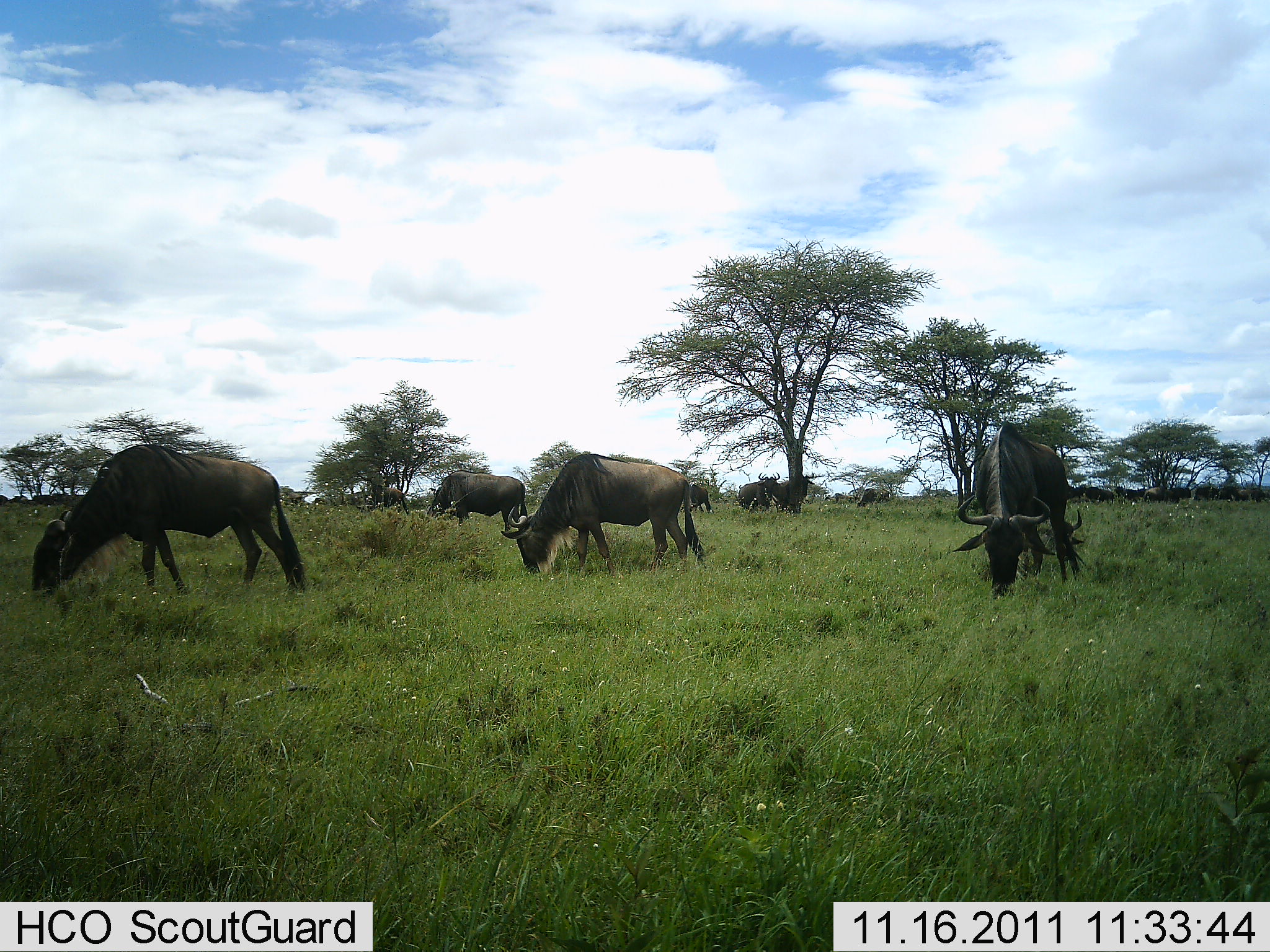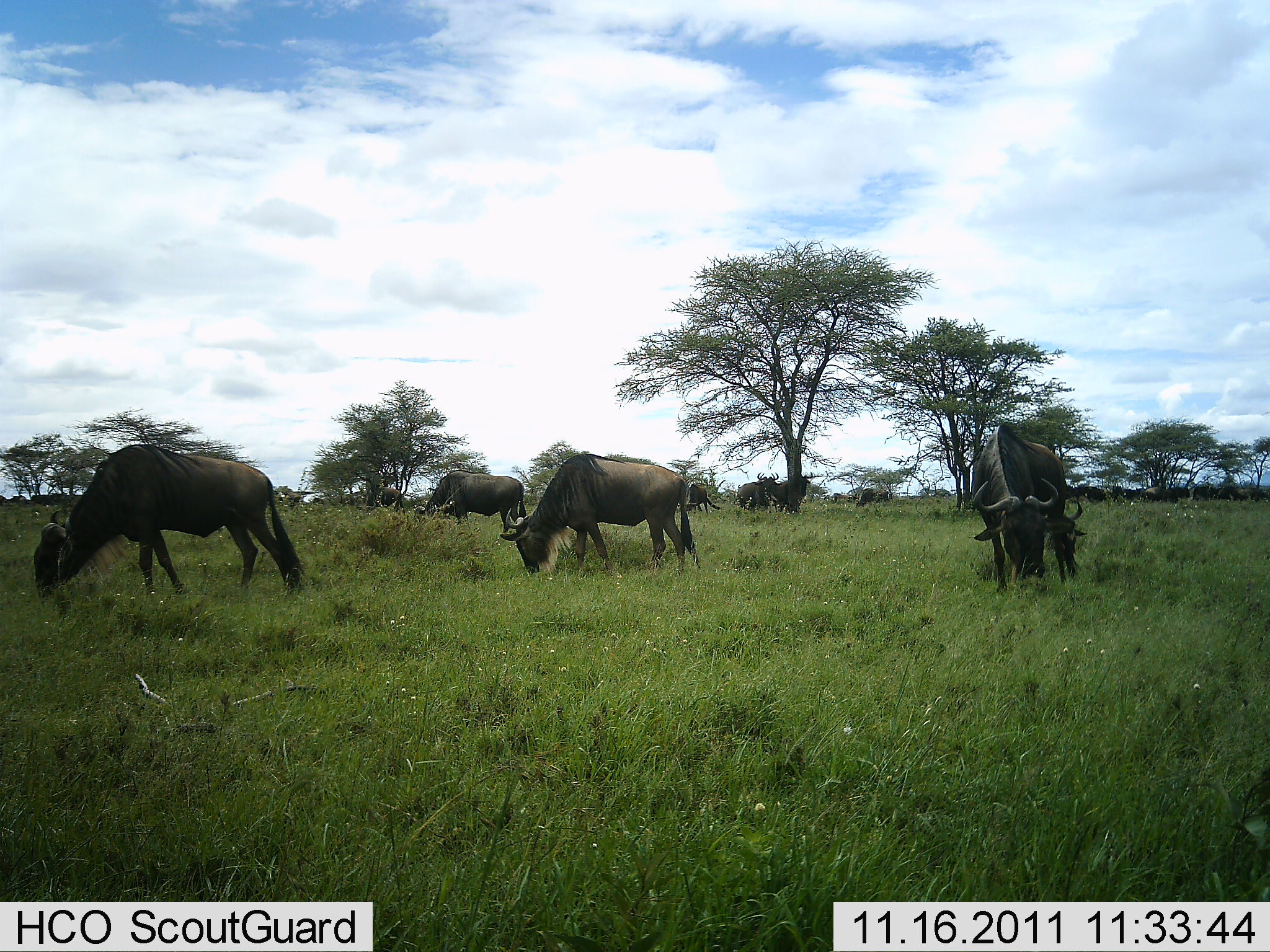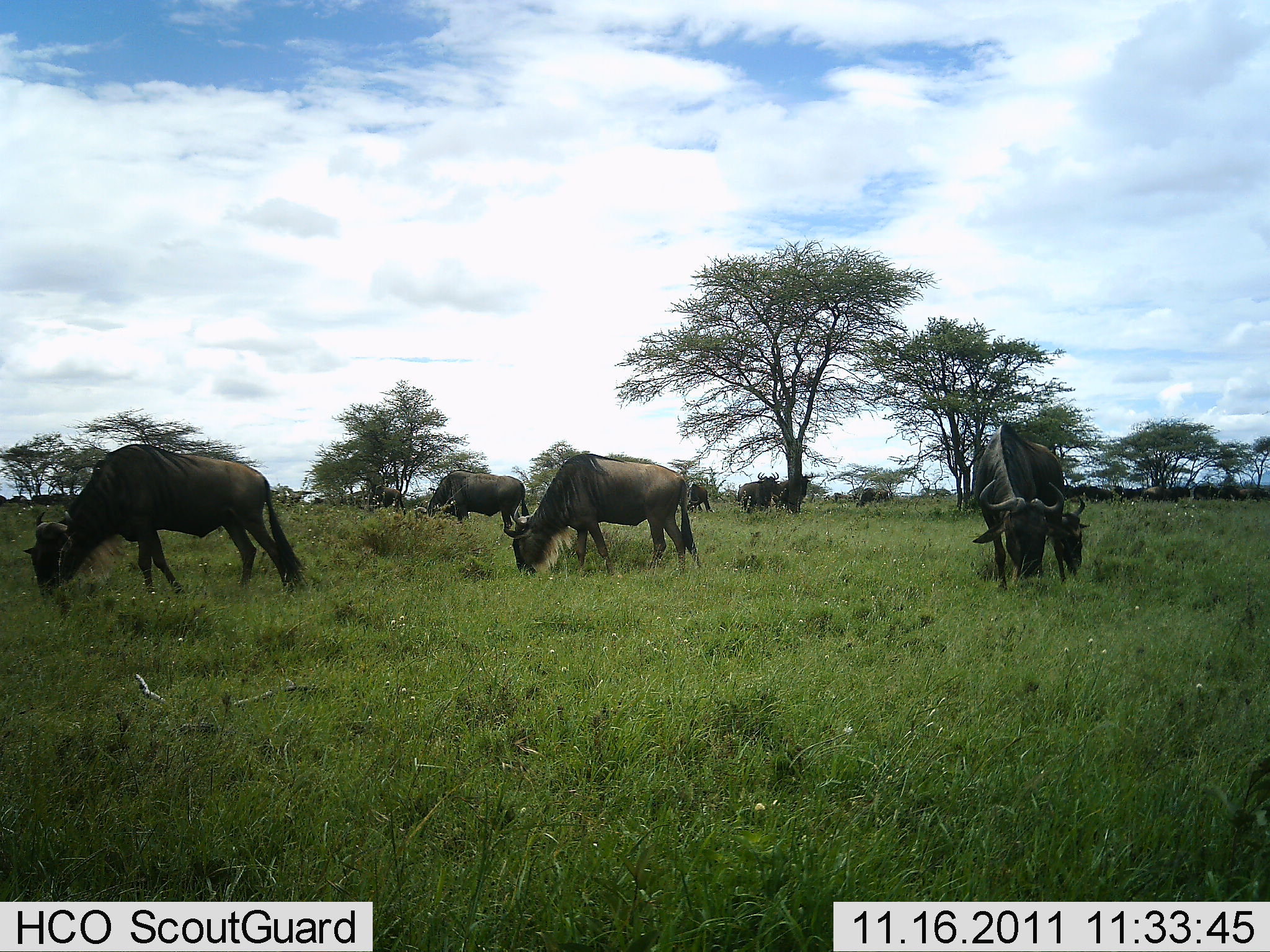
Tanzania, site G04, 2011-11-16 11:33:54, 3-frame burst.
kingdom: Animalia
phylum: Chordata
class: Mammalia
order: Artiodactyla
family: Bovidae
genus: Connochaetes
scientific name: Connochaetes taurinus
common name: blue wildebeest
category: wildebeest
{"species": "wildebeest (blue wildebeest) (Connochaetes taurinus)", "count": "9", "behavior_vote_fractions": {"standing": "9%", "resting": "0%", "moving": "18%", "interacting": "0%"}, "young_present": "0%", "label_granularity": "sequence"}